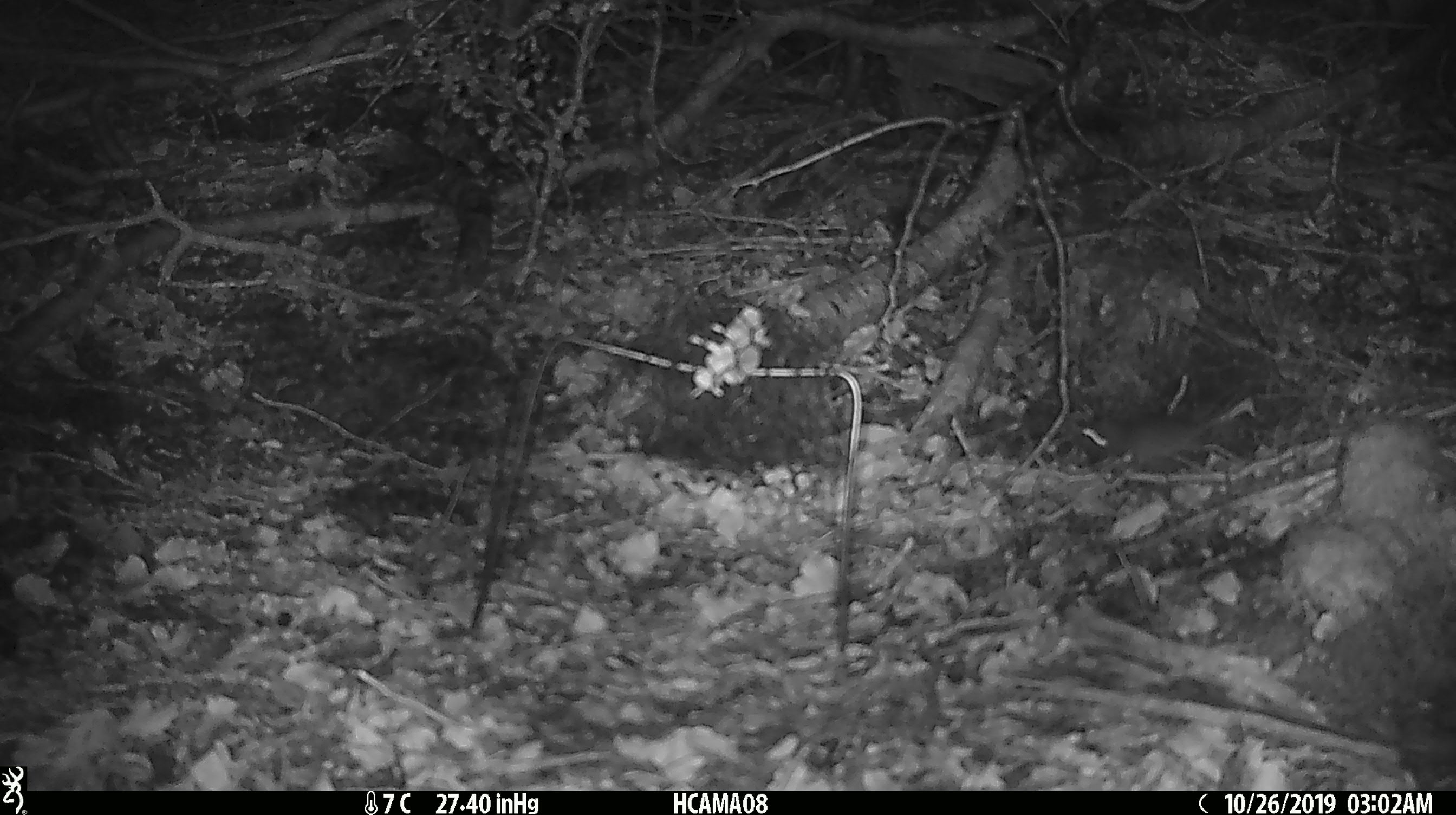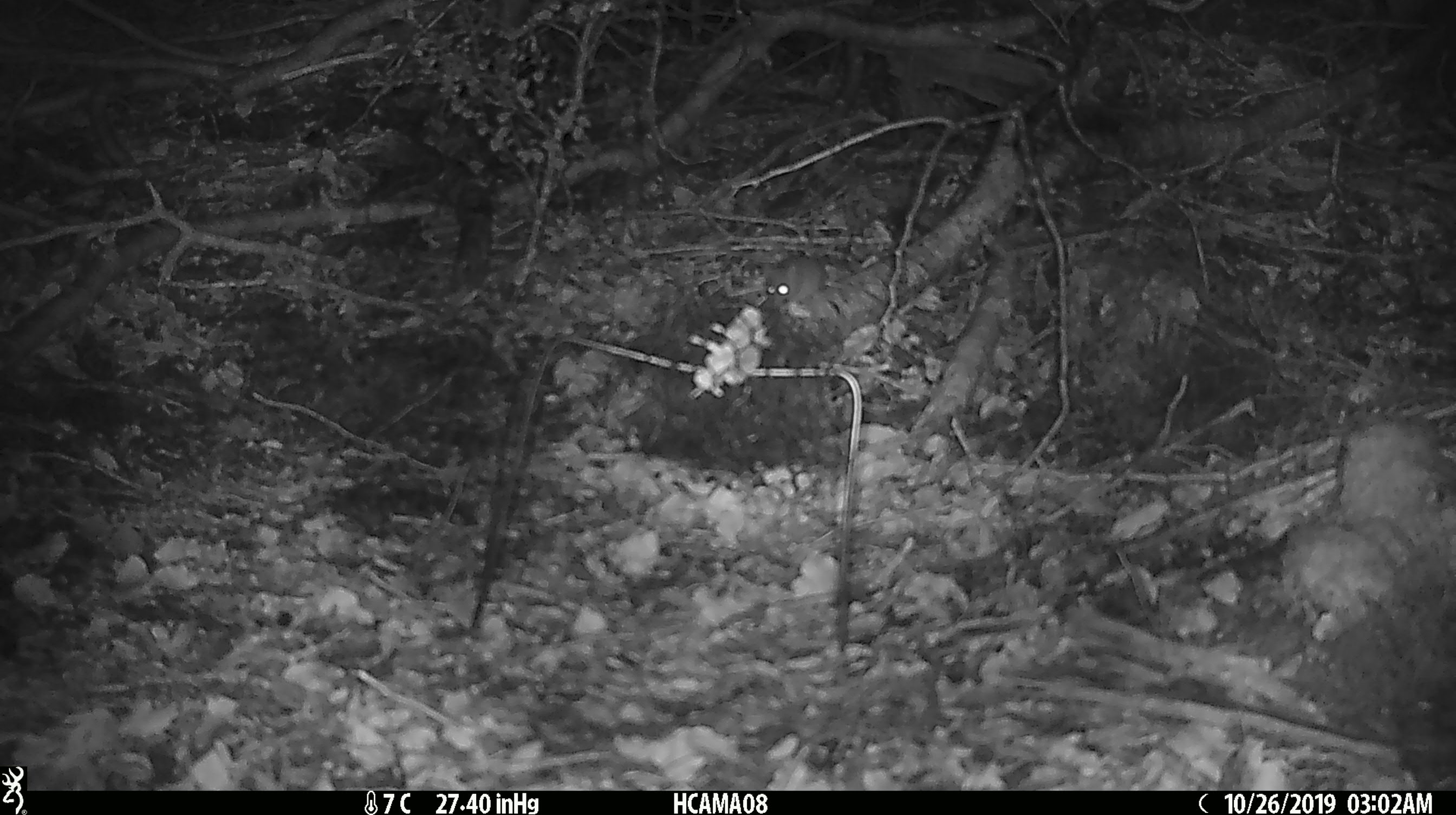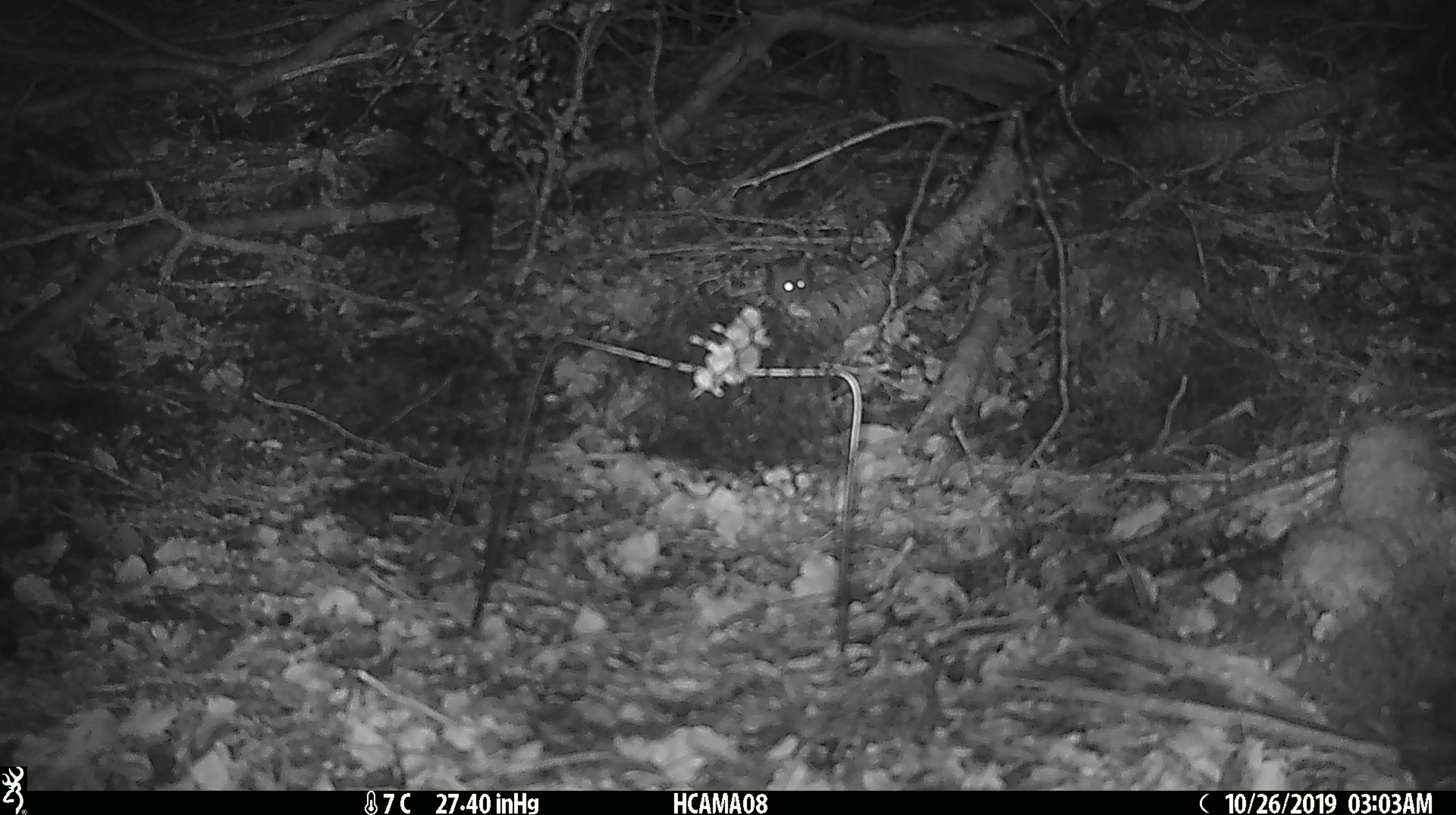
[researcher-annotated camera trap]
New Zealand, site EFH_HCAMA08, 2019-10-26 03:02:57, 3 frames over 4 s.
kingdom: Animalia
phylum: Chordata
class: Mammalia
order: Rodentia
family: Muridae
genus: Mus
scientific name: Mus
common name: mouse